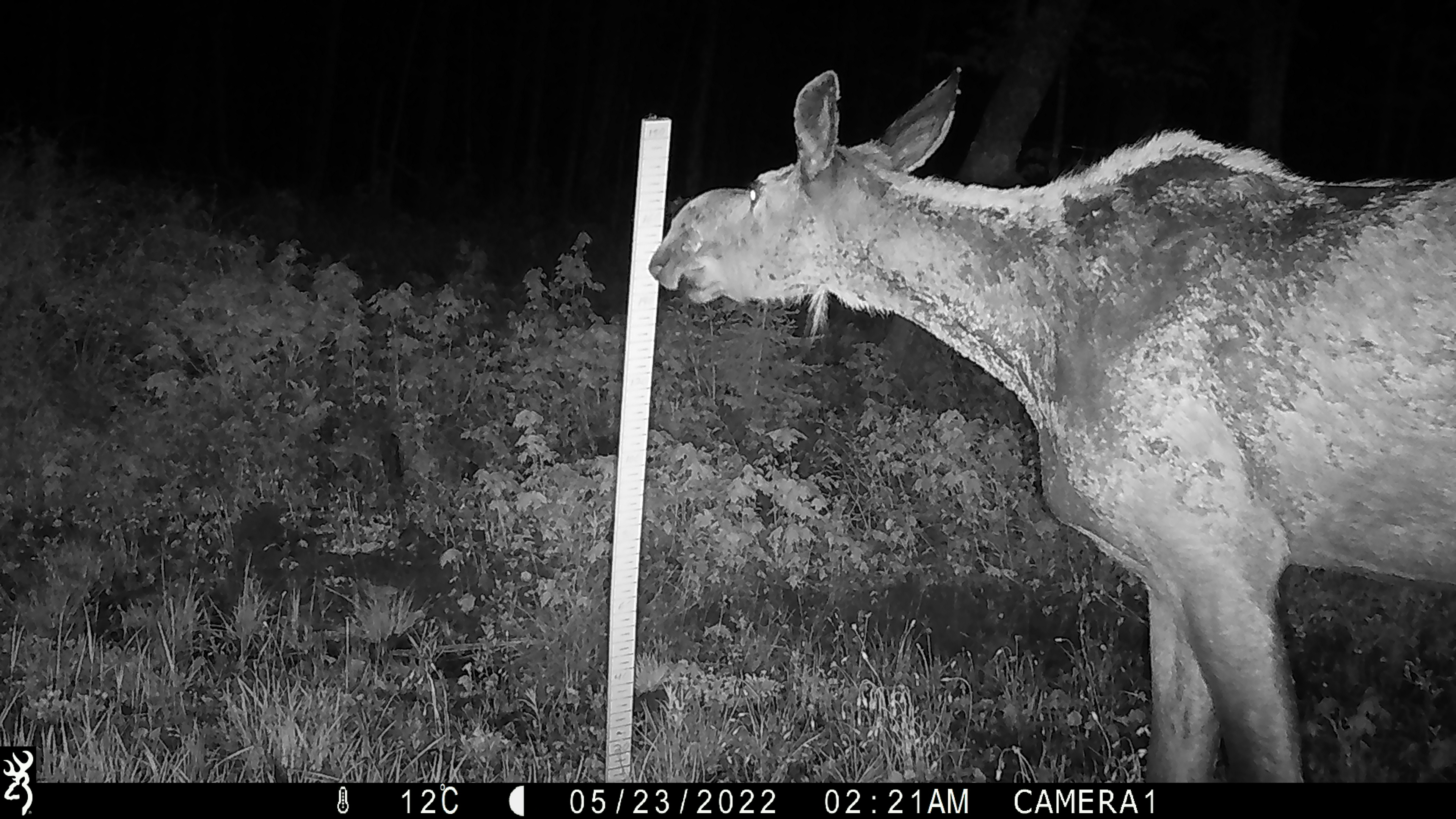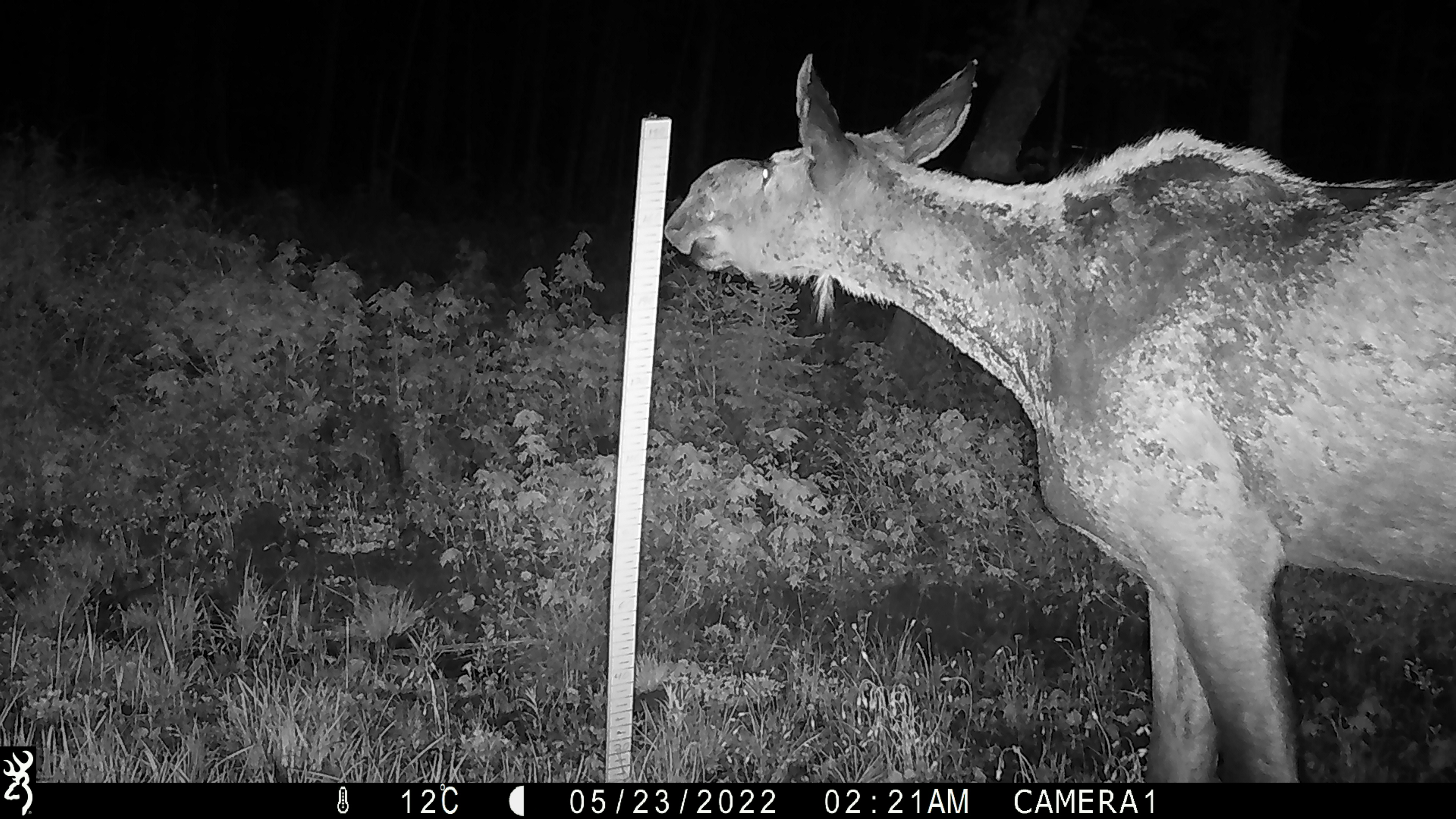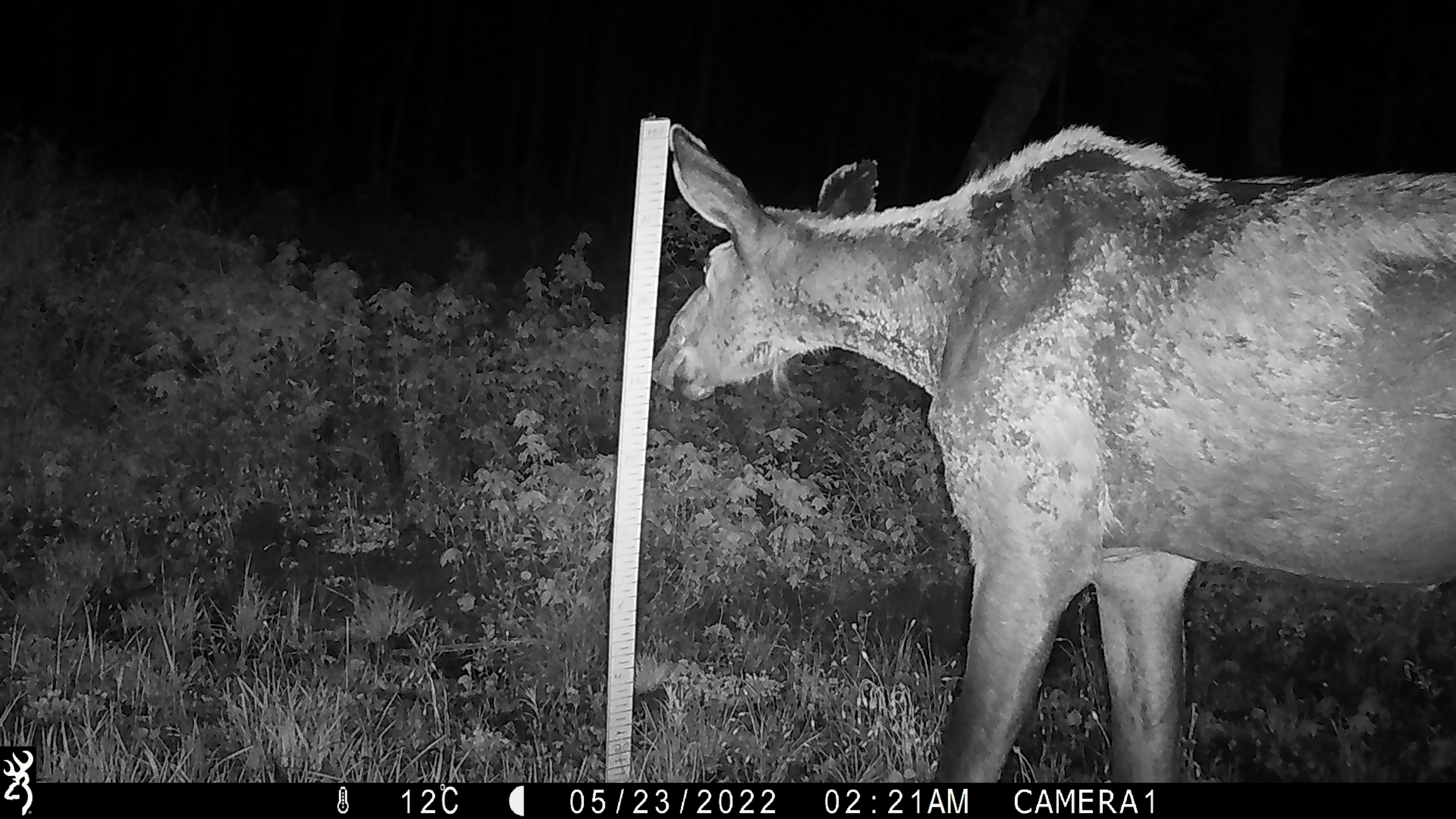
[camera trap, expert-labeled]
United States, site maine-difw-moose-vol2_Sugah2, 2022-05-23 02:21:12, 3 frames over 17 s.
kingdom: Animalia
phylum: Chordata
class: Mammalia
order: Artiodactyla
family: Cervidae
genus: Alces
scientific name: Alces alces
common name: moose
Moose (Alces alces).